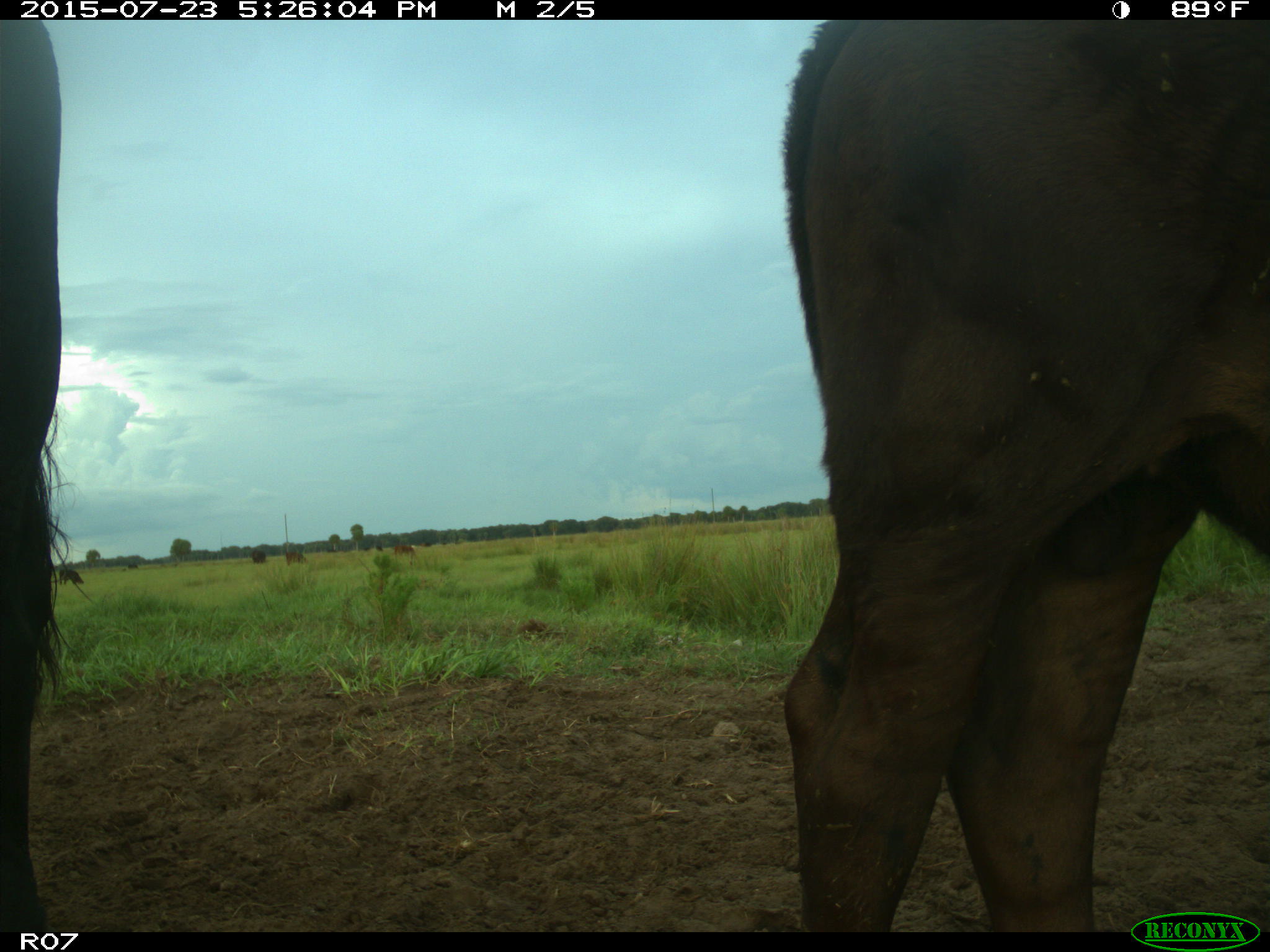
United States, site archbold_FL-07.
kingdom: Animalia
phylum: Chordata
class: Mammalia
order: Artiodactyla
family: Bovidae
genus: Bos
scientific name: Bos taurus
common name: domestic cow